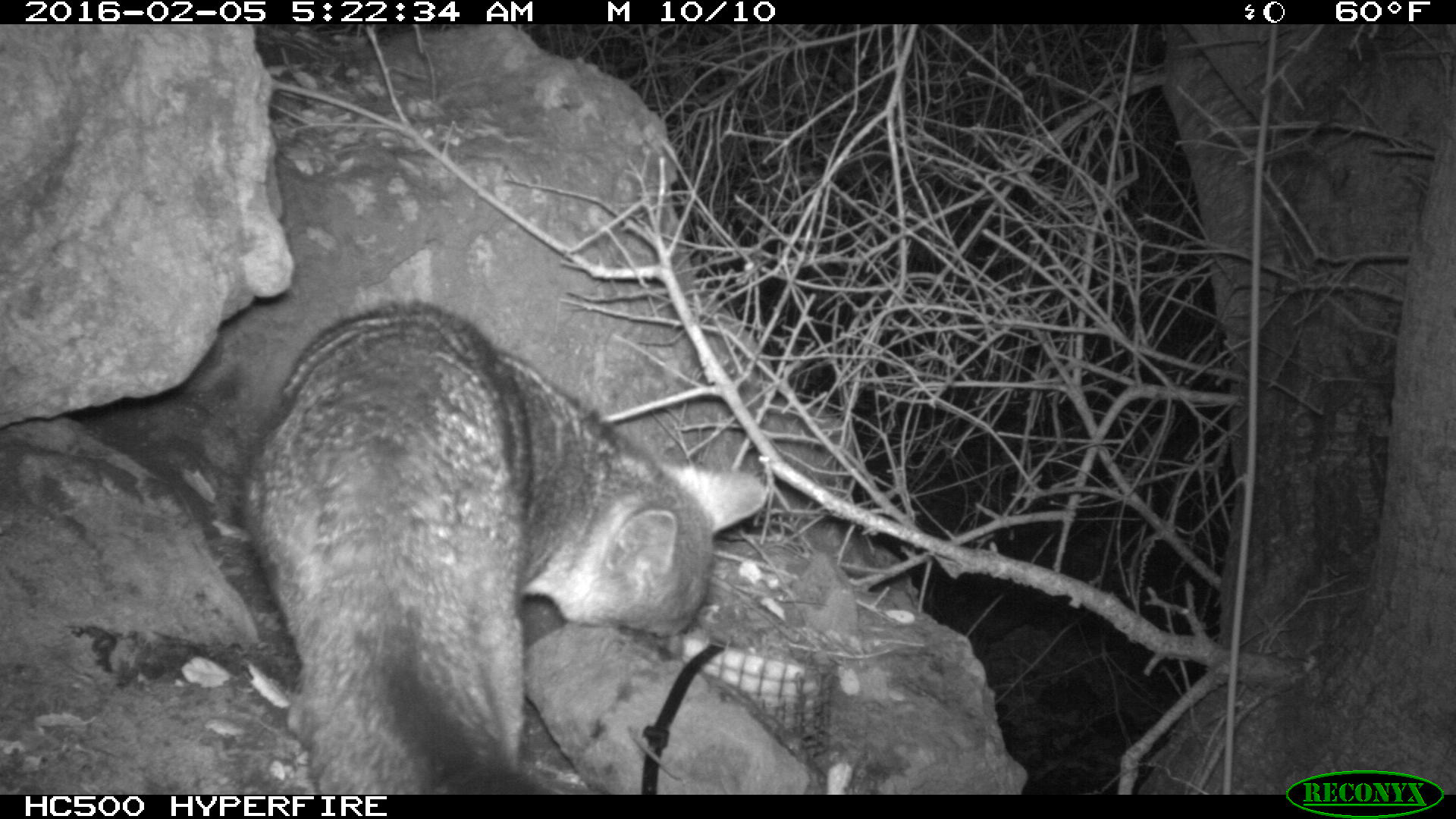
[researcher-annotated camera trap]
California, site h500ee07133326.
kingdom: Animalia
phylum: Chordata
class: Mammalia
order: Carnivora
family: Canidae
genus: Urocyon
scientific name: Urocyon littoralis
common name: island fox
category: fox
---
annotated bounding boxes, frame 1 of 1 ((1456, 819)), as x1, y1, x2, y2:
fox: 243, 300, 768, 793